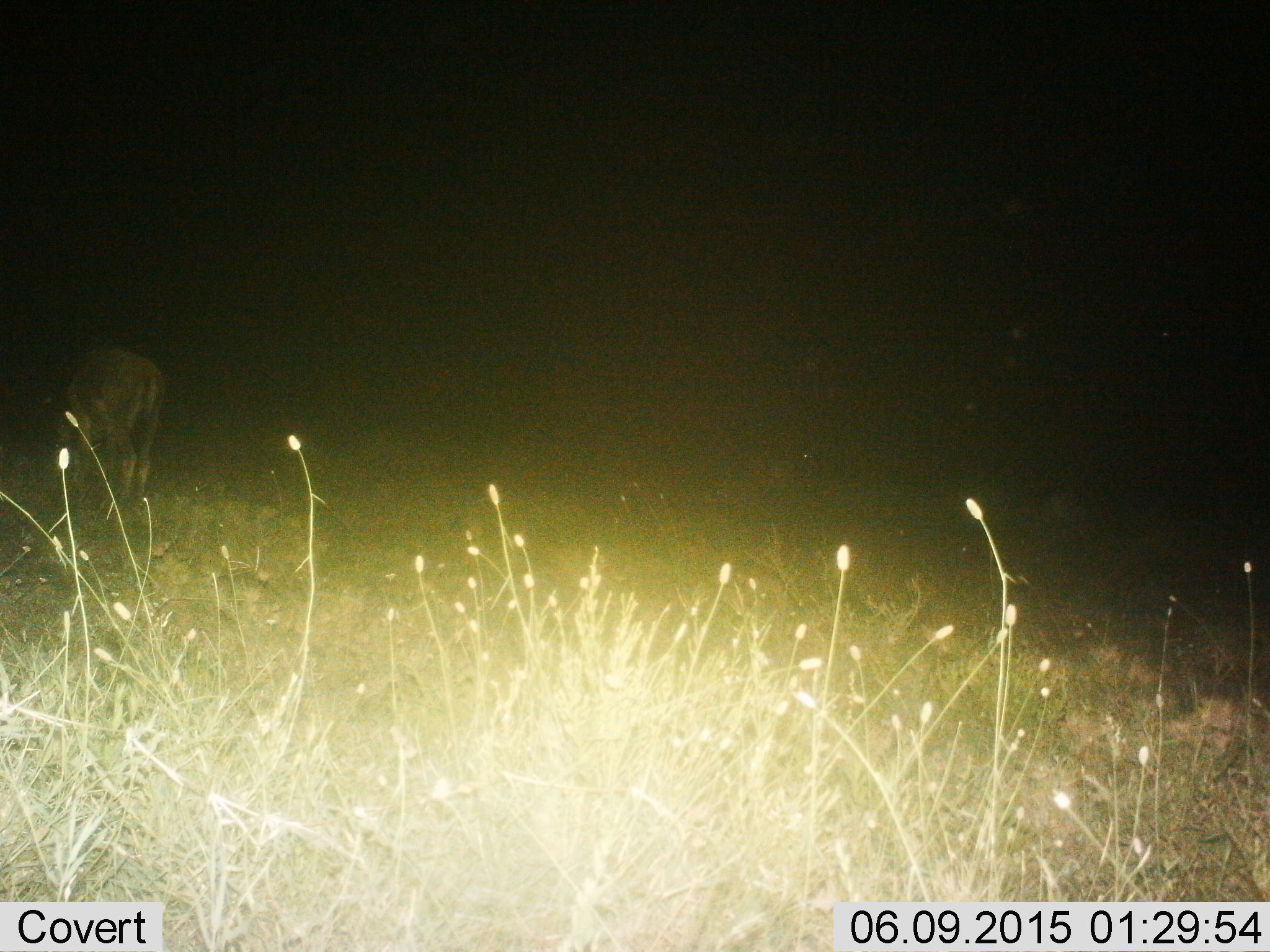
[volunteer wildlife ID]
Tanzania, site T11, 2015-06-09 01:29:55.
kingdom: Animalia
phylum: Chordata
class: Mammalia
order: Artiodactyla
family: Bovidae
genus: Connochaetes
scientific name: Connochaetes taurinus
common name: blue wildebeest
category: wildebeest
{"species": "wildebeest (blue wildebeest) (Connochaetes taurinus)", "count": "1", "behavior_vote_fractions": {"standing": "43%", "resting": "0%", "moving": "0%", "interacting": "0%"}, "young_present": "0%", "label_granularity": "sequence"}